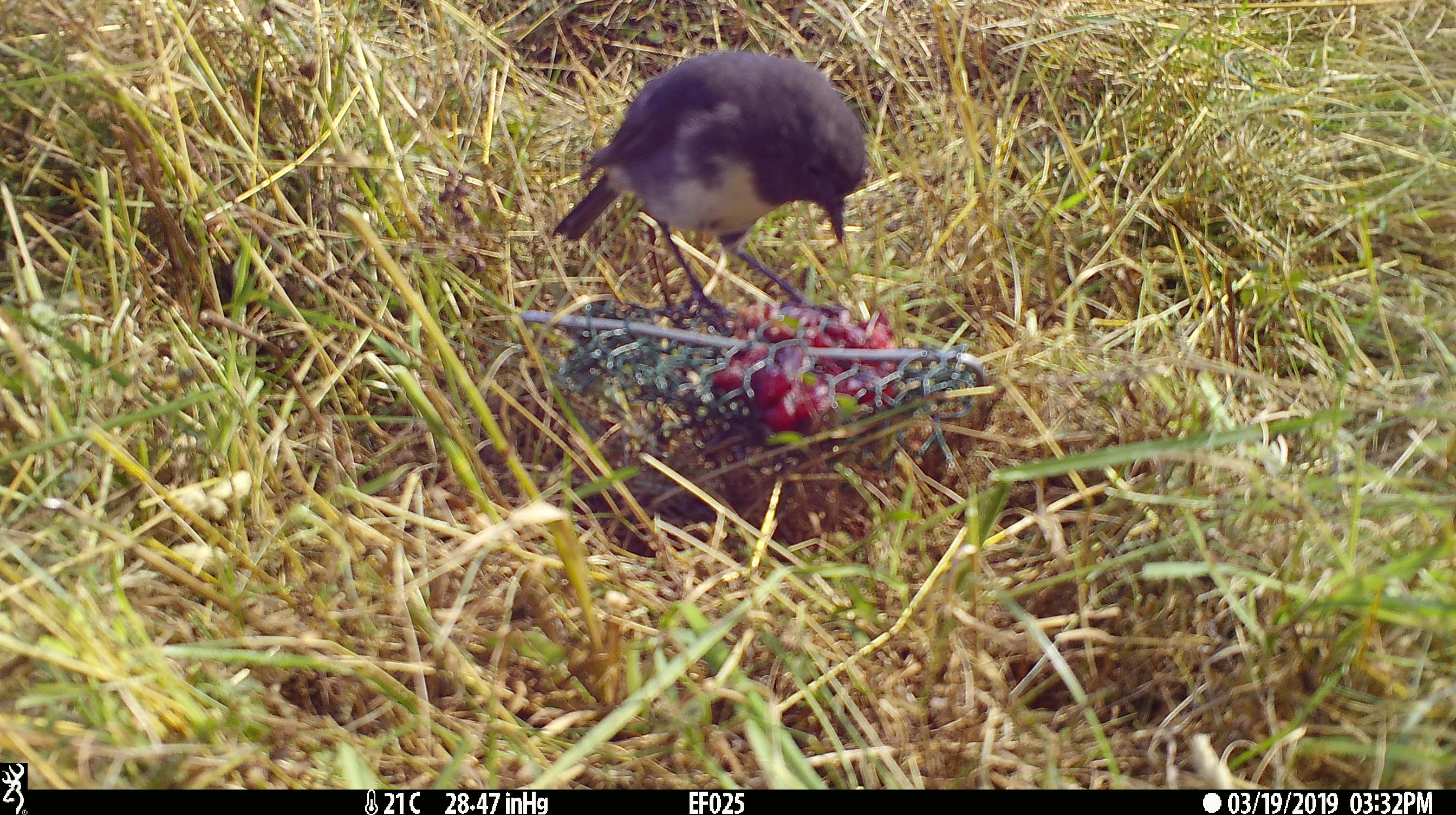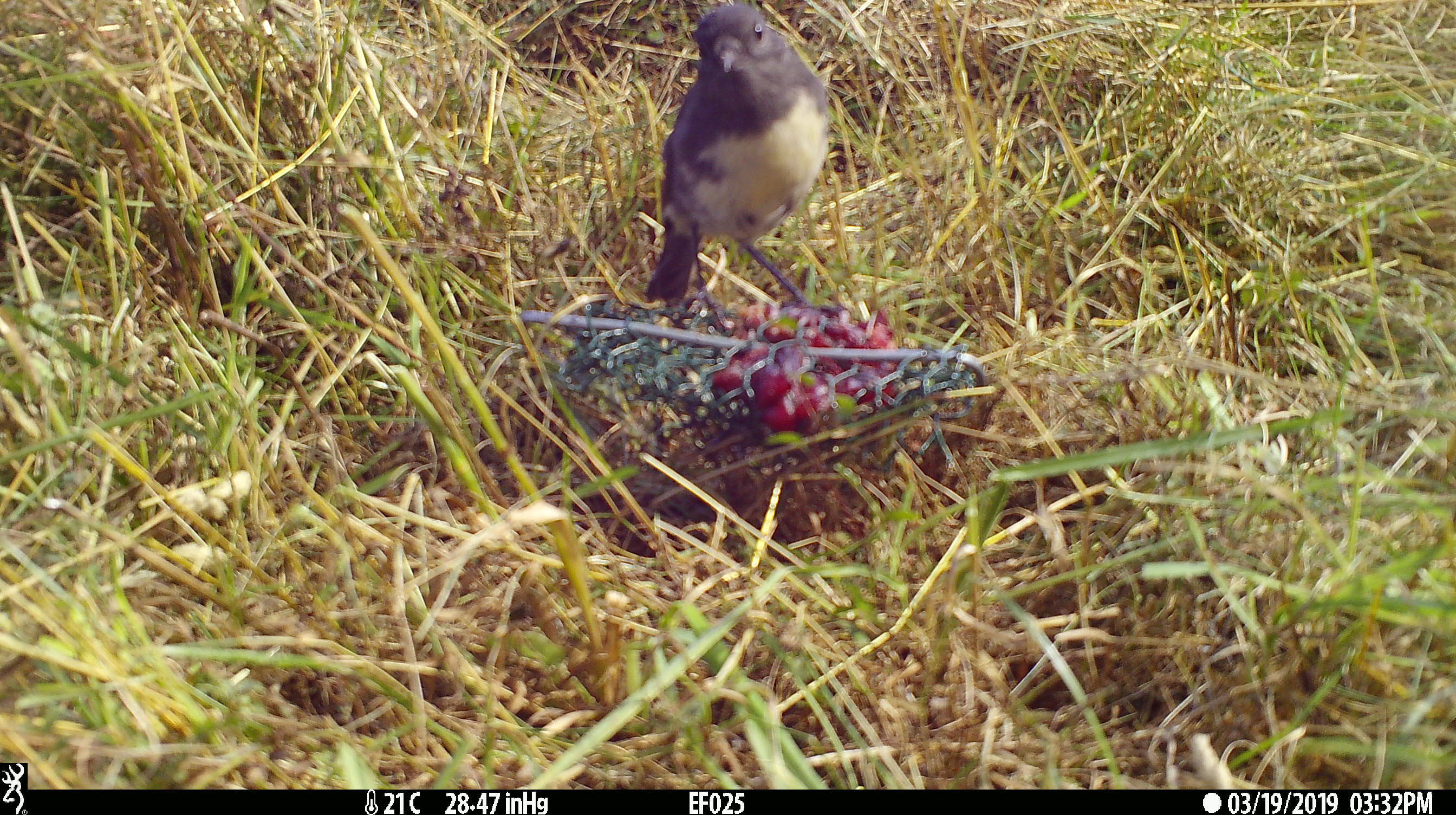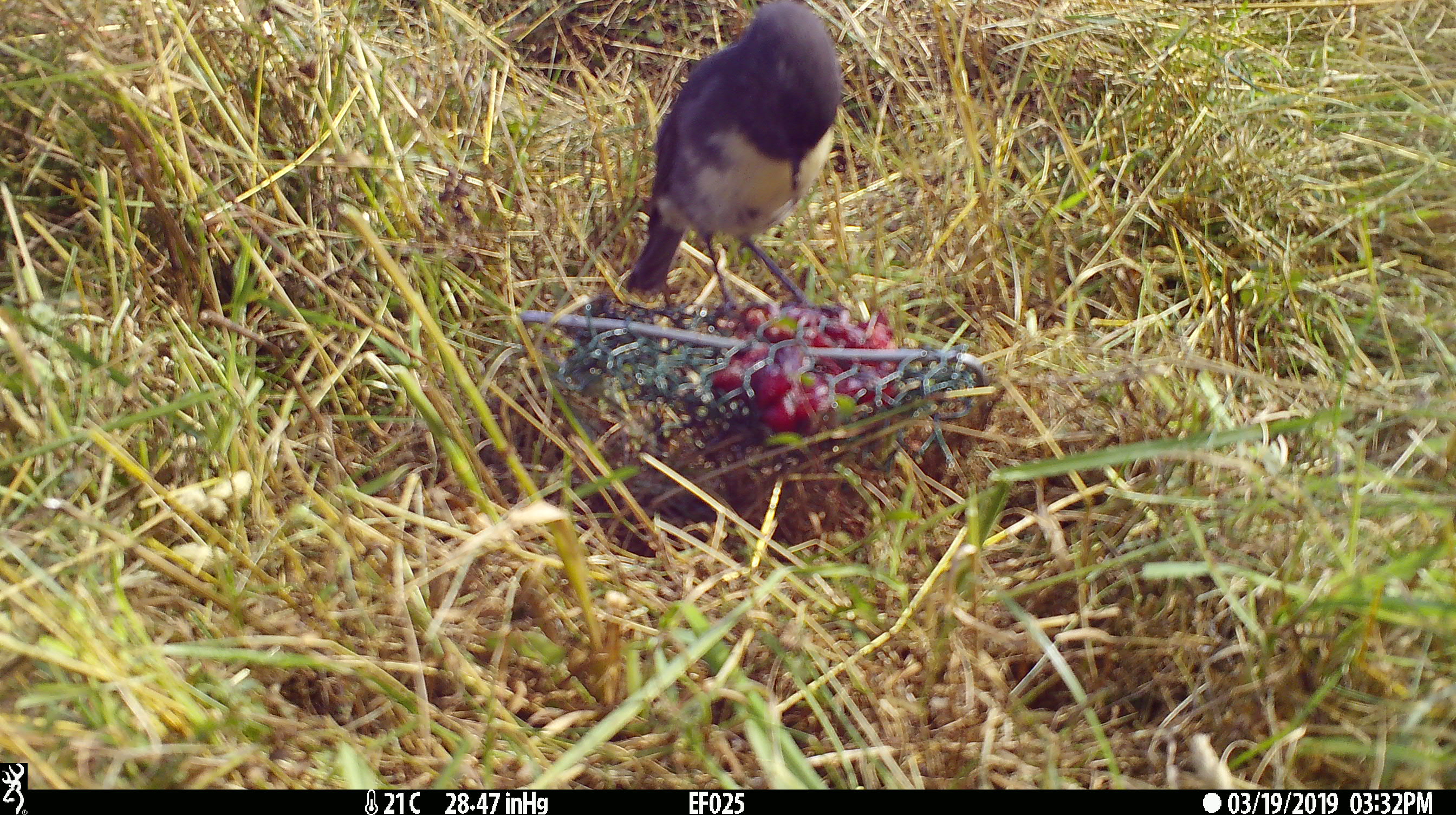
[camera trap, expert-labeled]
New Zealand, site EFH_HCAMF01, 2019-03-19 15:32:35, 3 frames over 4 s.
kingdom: Animalia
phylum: Chordata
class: Aves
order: Passeriformes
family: Petroicidae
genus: Petroica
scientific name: Petroica australis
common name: new zealand robin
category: robin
Robin (new zealand robin) (Petroica australis).